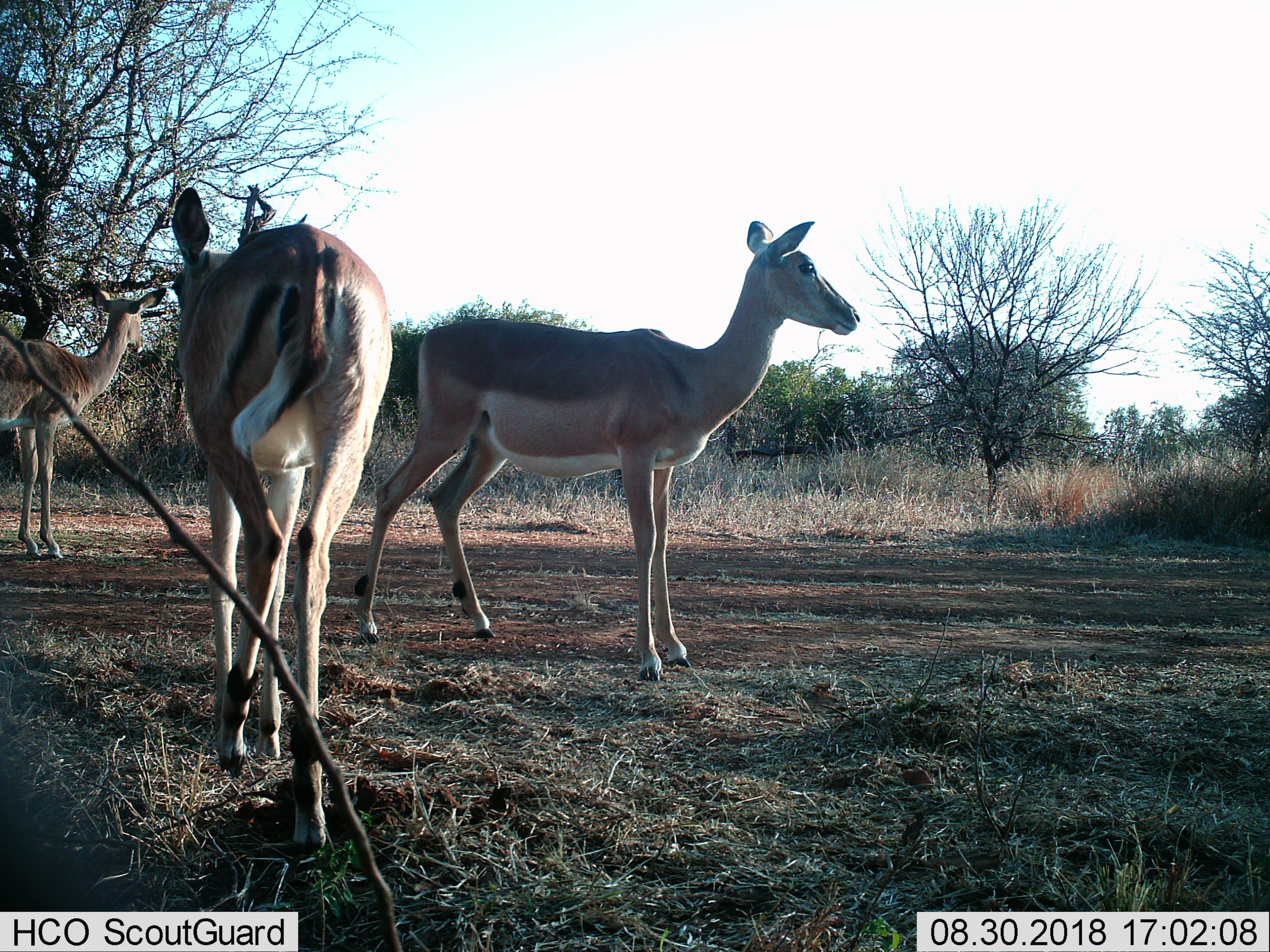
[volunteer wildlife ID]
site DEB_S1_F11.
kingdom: Animalia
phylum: Chordata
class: Mammalia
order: Artiodactyla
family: Bovidae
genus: Aepyceros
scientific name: Aepyceros melampus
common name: impala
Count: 3.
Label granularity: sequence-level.